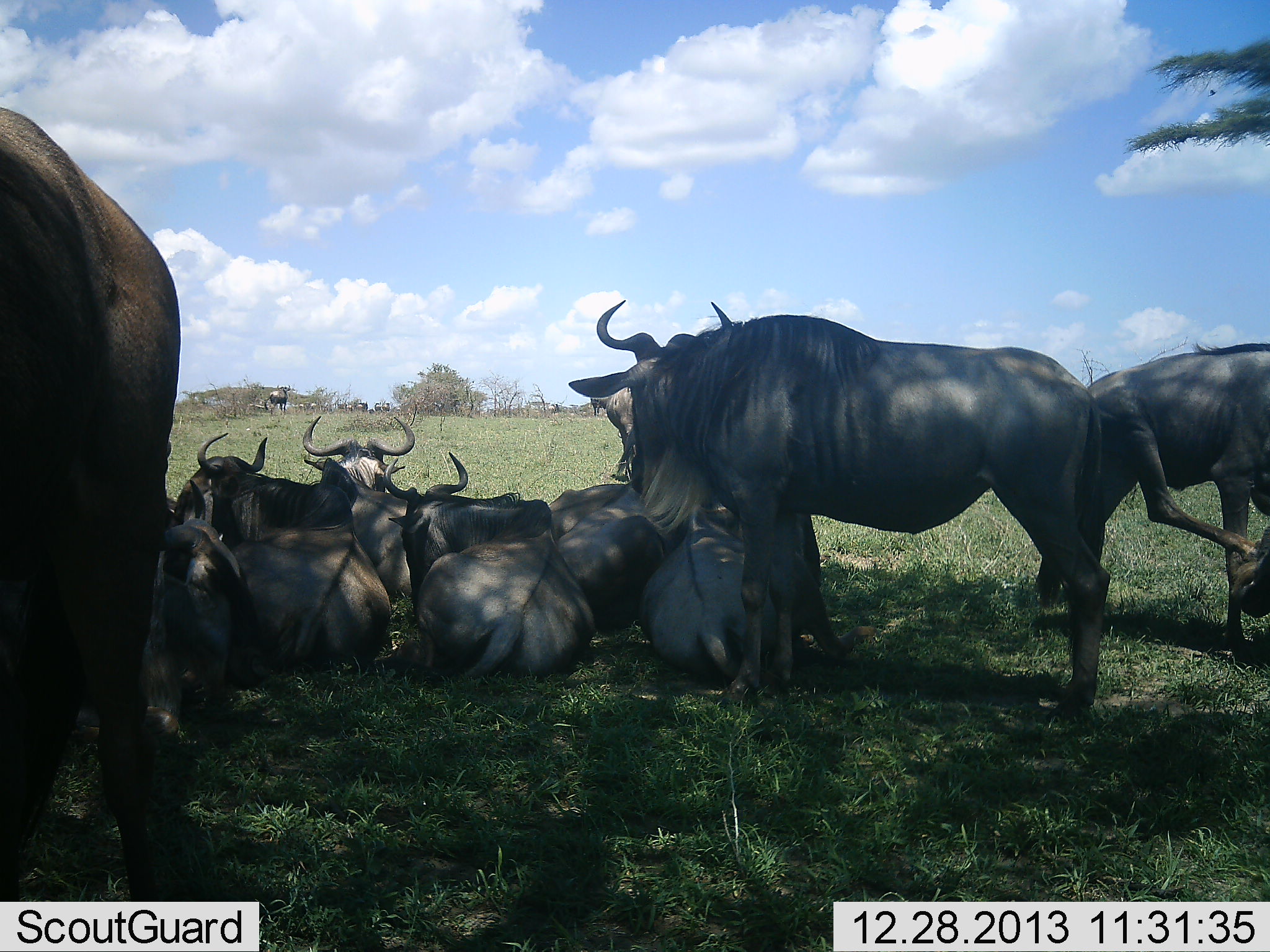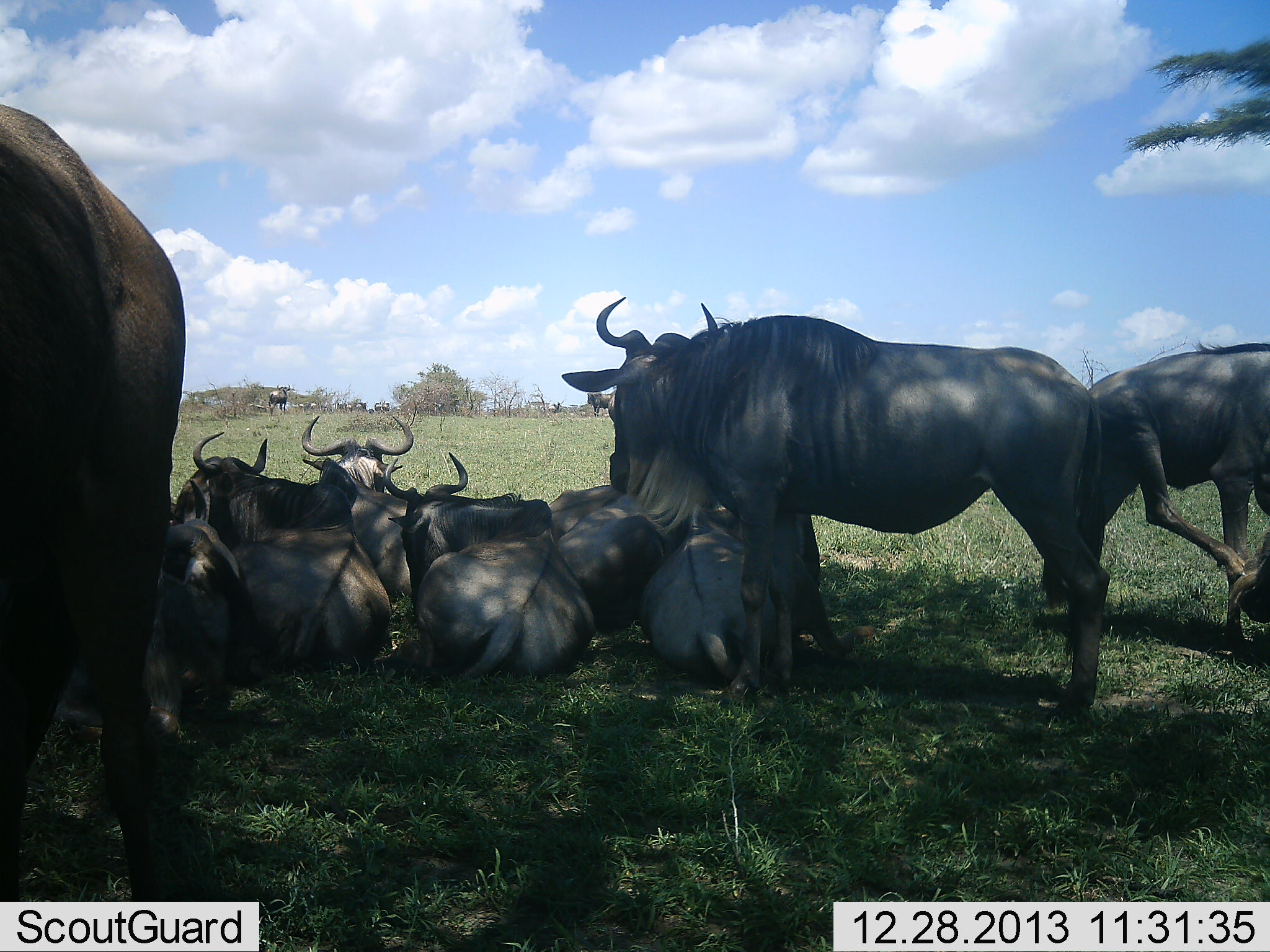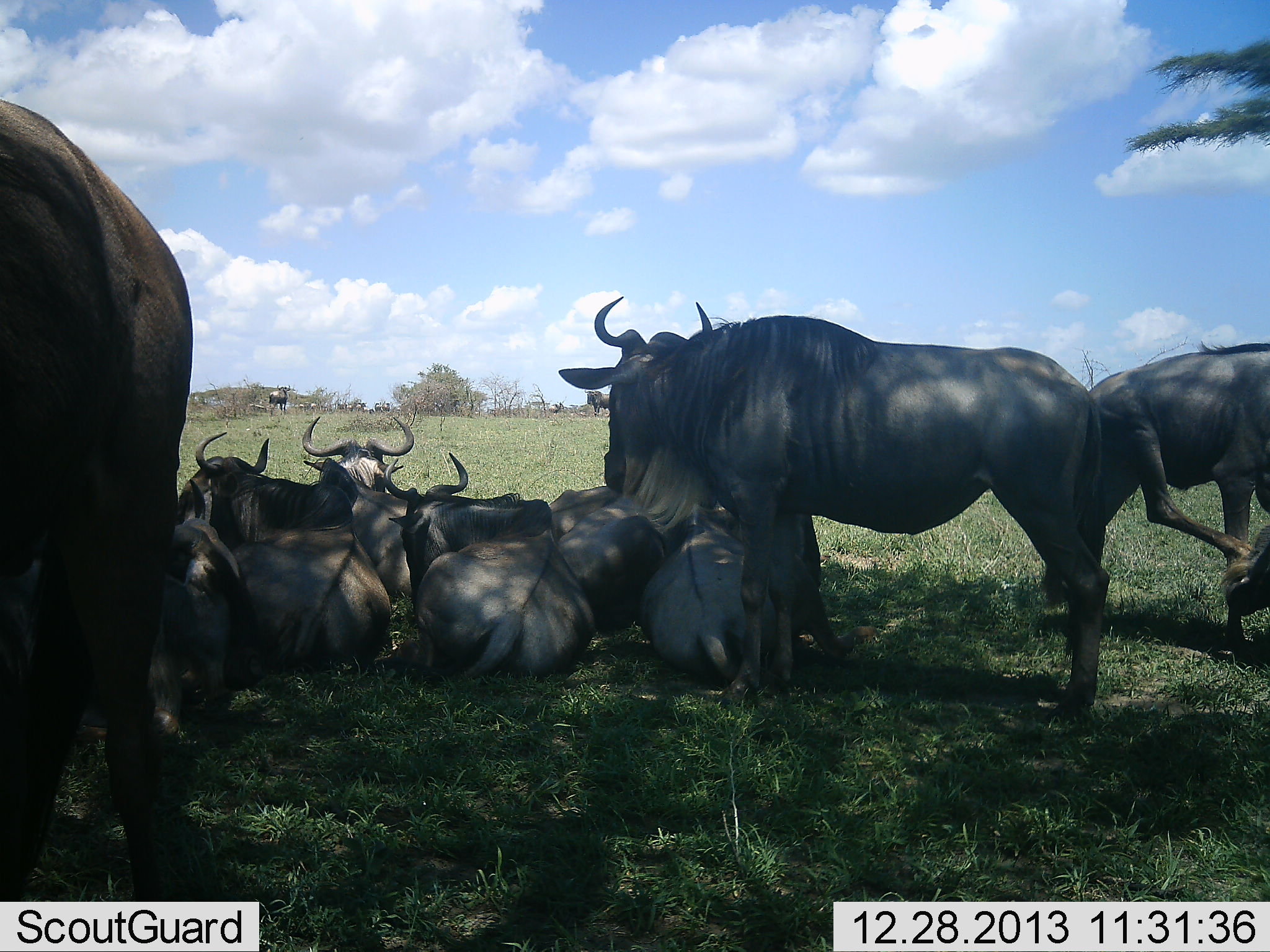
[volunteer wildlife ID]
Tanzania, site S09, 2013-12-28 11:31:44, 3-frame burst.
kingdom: Animalia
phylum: Chordata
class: Mammalia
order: Artiodactyla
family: Bovidae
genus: Connochaetes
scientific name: Connochaetes taurinus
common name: blue wildebeest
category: wildebeest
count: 11-50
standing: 90%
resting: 100%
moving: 0%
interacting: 0%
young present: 10%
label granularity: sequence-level